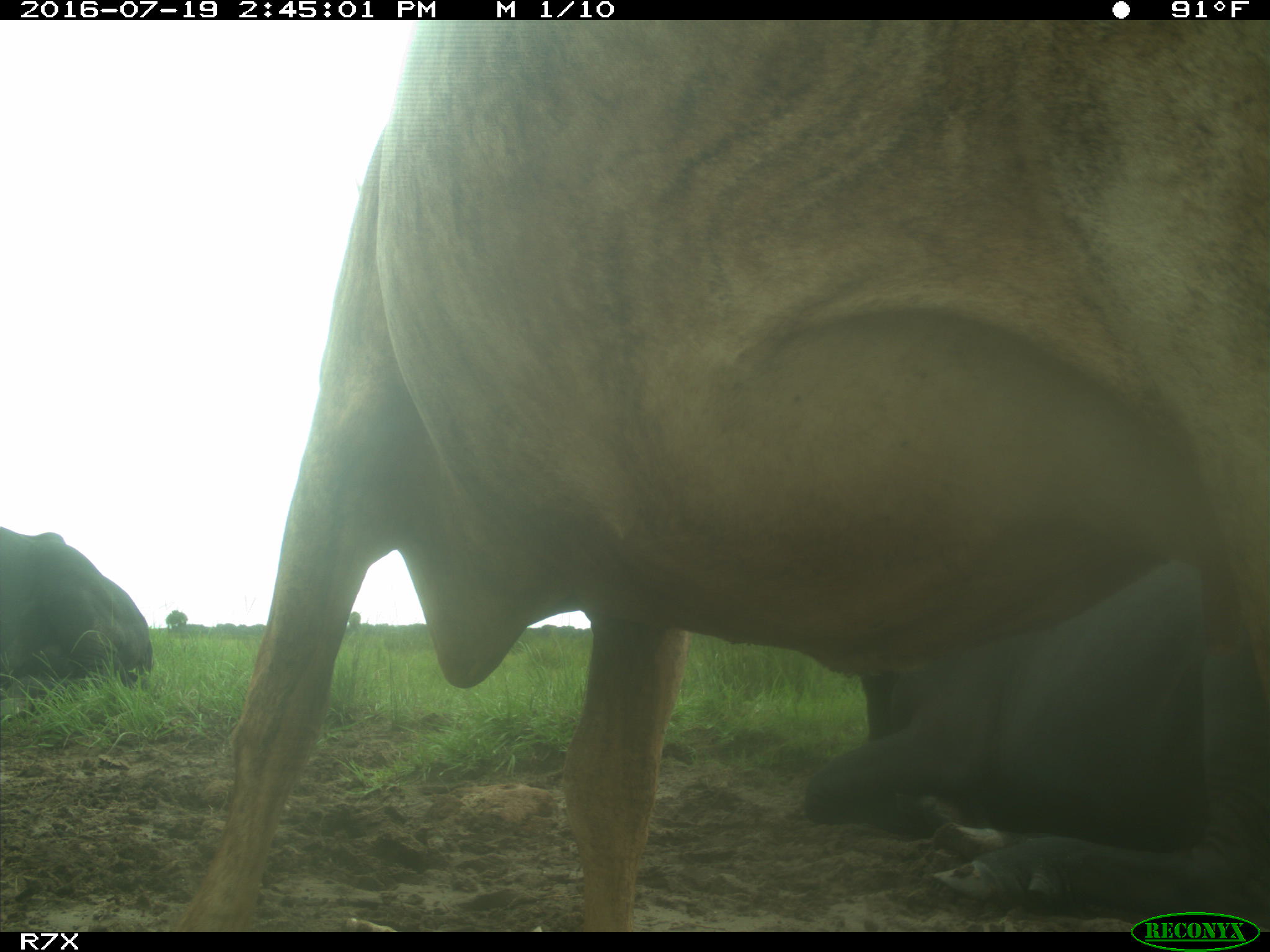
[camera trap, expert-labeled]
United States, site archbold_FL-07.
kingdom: Animalia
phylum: Chordata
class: Mammalia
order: Artiodactyla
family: Bovidae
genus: Bos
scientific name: Bos taurus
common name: domestic cow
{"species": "Bos taurus (domestic cow)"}